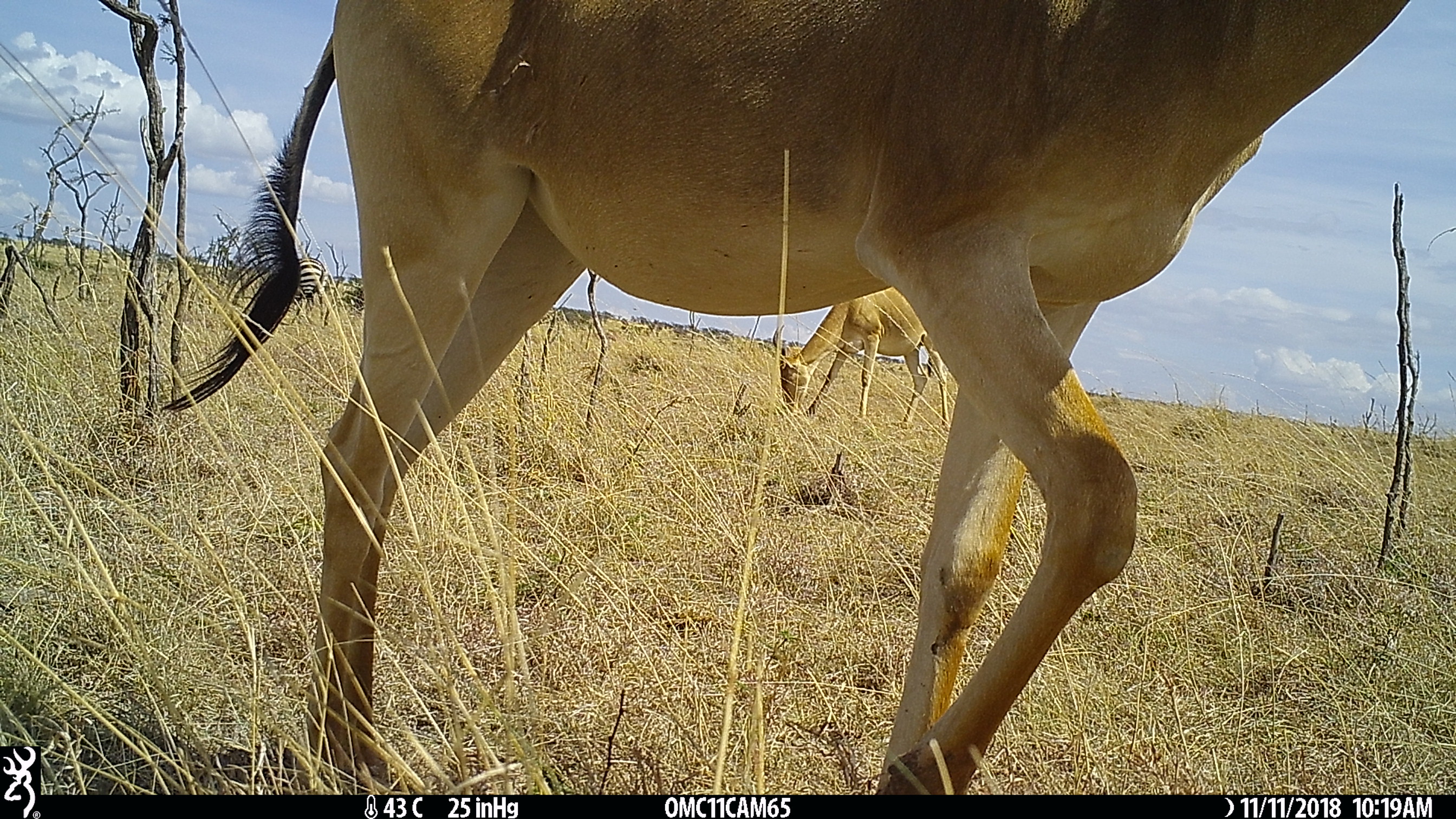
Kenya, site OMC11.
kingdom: Animalia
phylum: Chordata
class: Mammalia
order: Perissodactyla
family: Equidae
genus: Equus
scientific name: Equus quagga burchellii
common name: burchell's zebra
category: zebra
Zebra (burchell's zebra) (Equus quagga burchellii).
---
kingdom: Animalia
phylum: Chordata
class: Mammalia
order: Artiodactyla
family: Bovidae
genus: Alcelaphus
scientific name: Alcelaphus buselaphus cokii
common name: coke's hartebeest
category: hartebeest cokes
Hartebeest cokes (coke's hartebeest) (Alcelaphus buselaphus cokii).